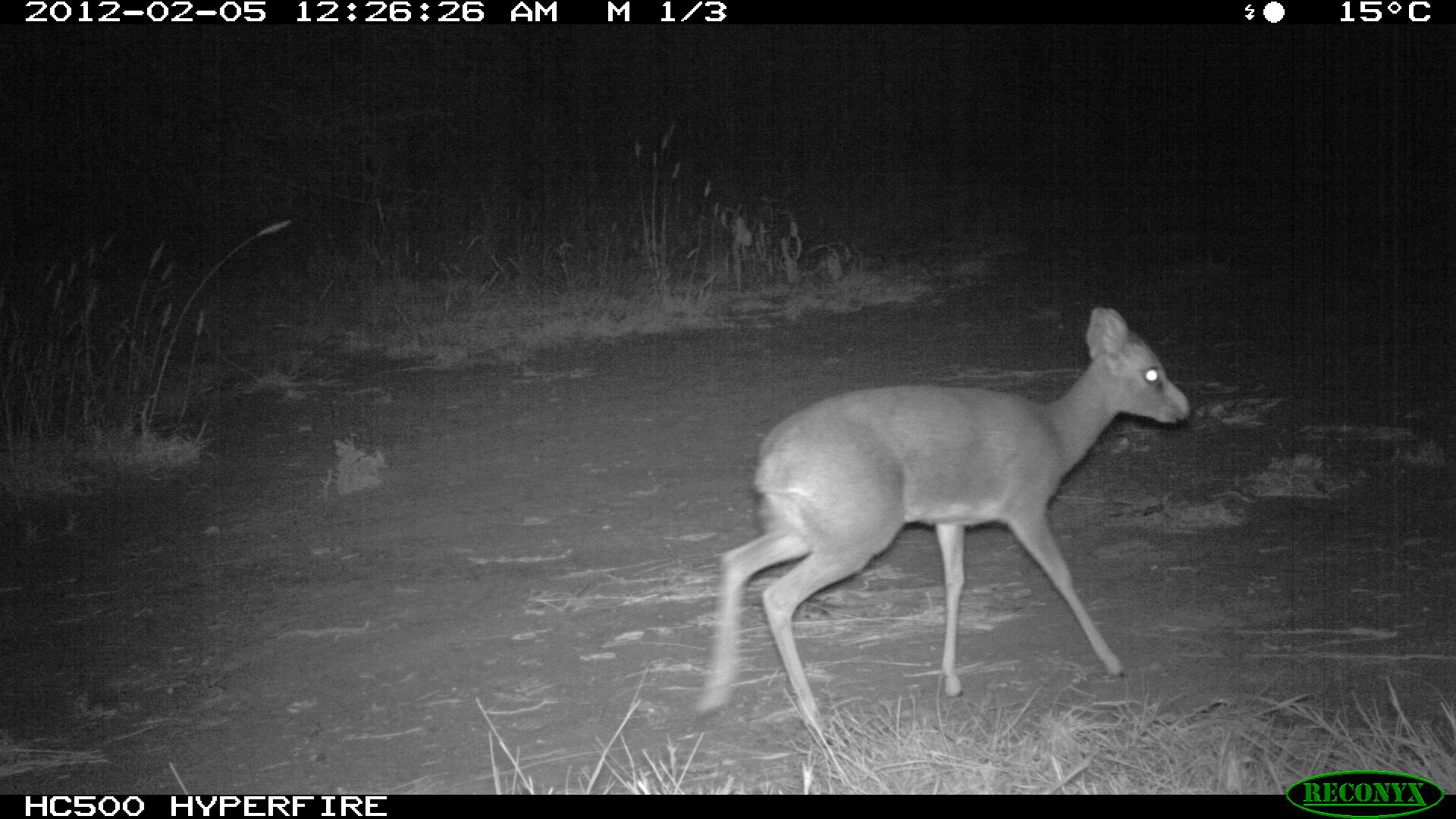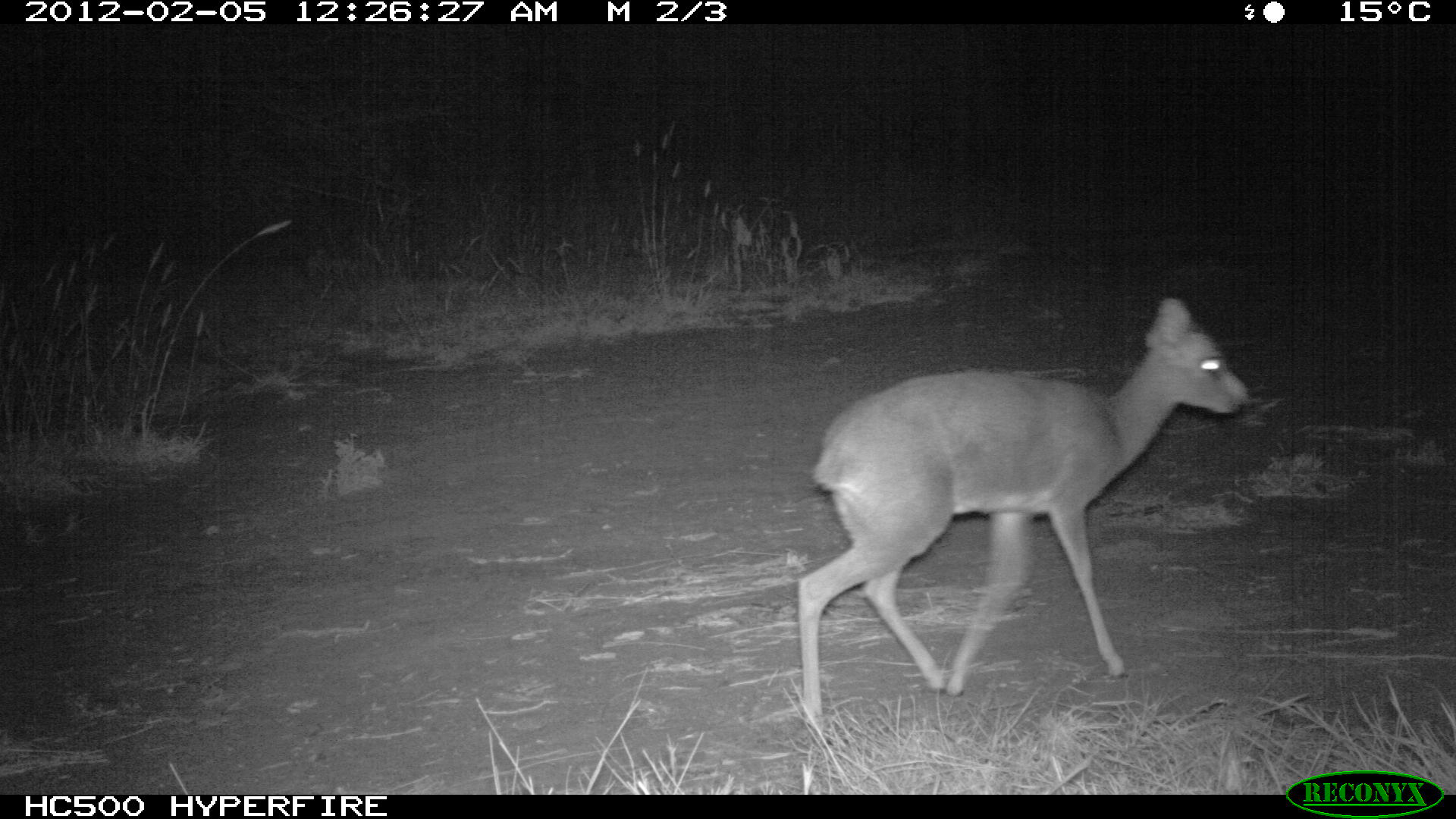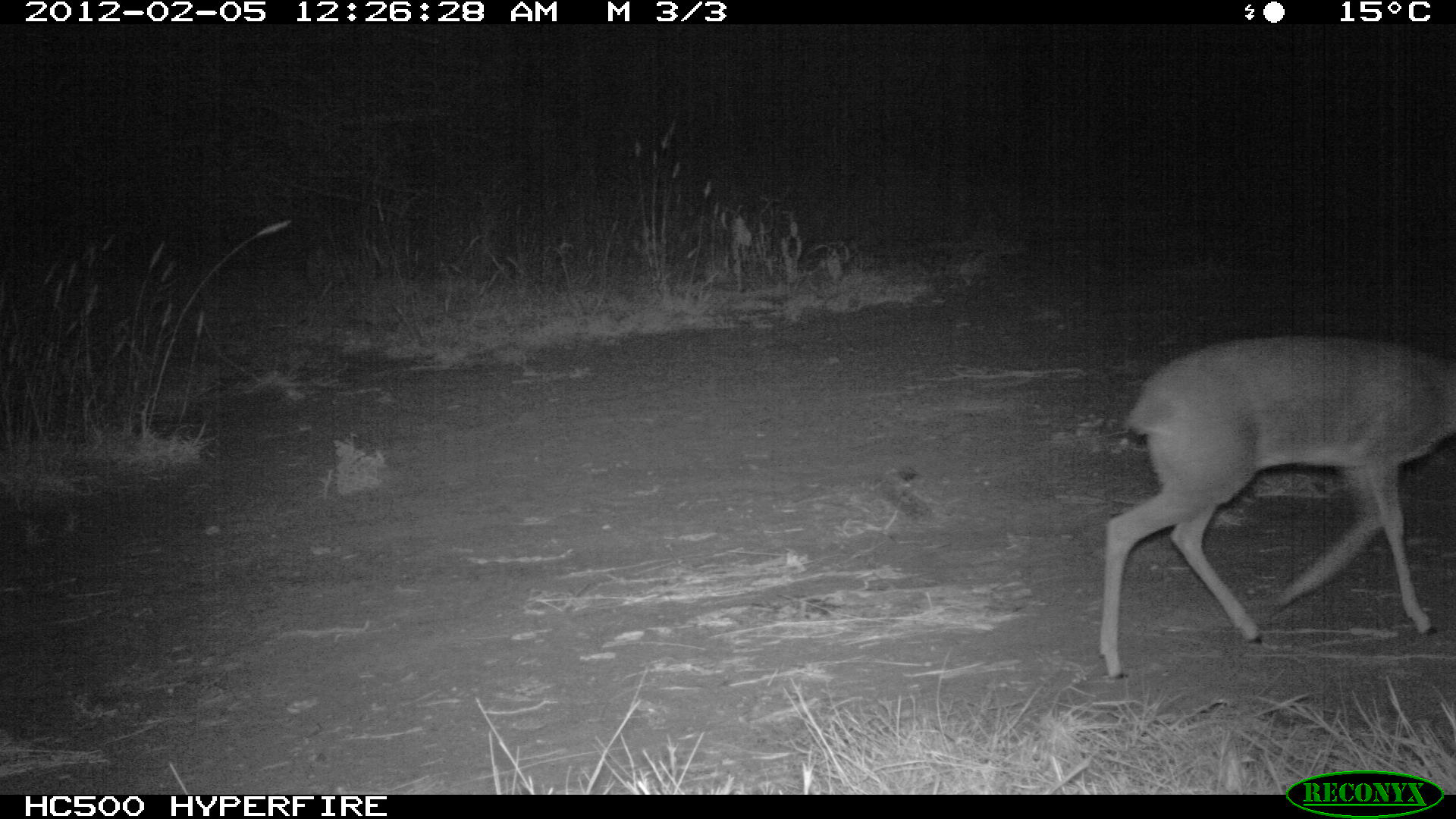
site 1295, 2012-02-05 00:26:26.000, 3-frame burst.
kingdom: Animalia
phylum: Chordata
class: Mammalia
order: Artiodactyla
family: Bovidae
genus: Madoqua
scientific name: Madoqua guentheri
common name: günther's dik-dik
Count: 1.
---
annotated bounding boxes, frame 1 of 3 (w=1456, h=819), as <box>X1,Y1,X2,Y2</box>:
madoqua guentheri: <box>693,305,1192,732</box>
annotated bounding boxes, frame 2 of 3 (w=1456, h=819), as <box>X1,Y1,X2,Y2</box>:
madoqua guentheri: <box>794,296,1251,750</box>